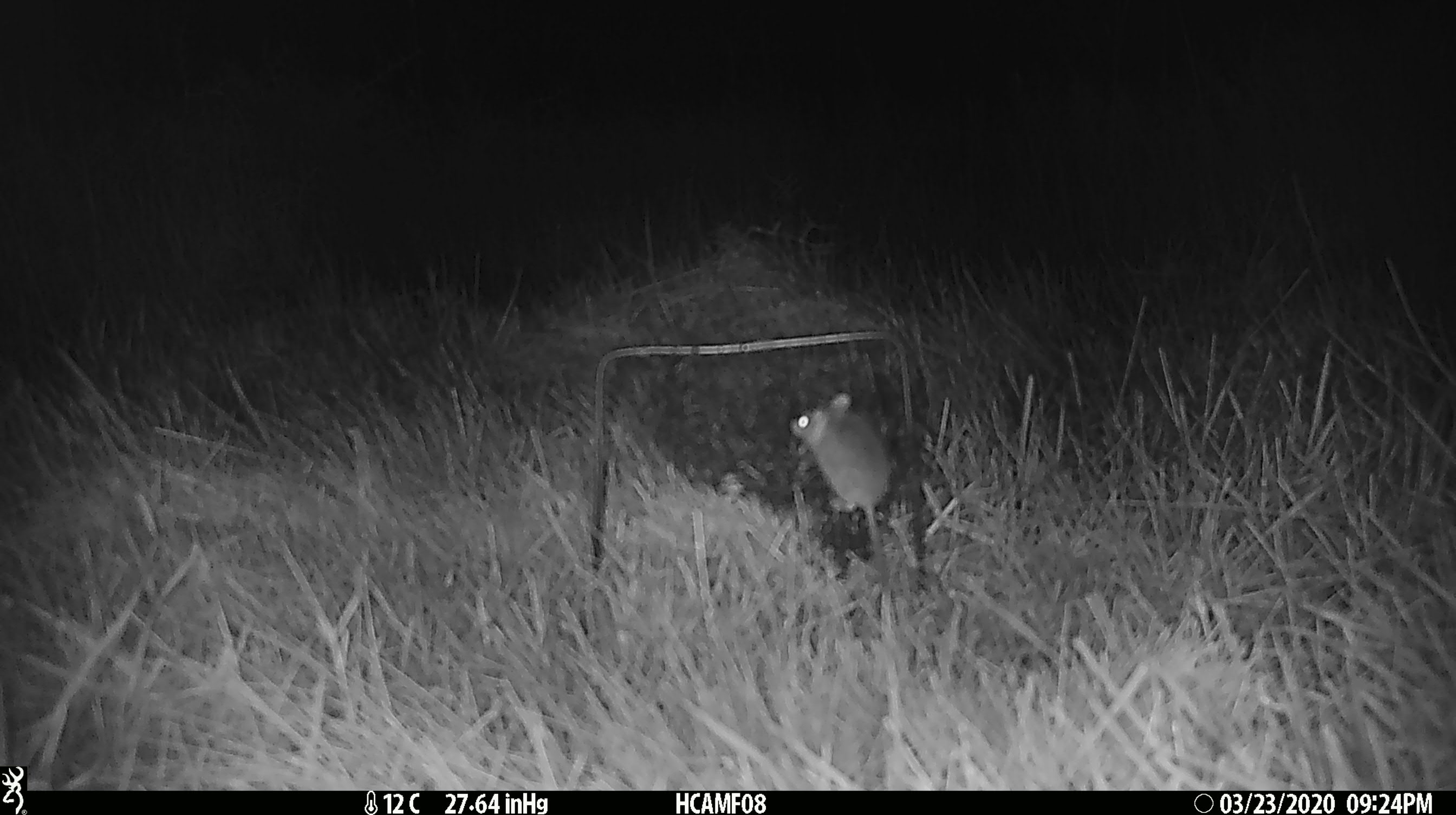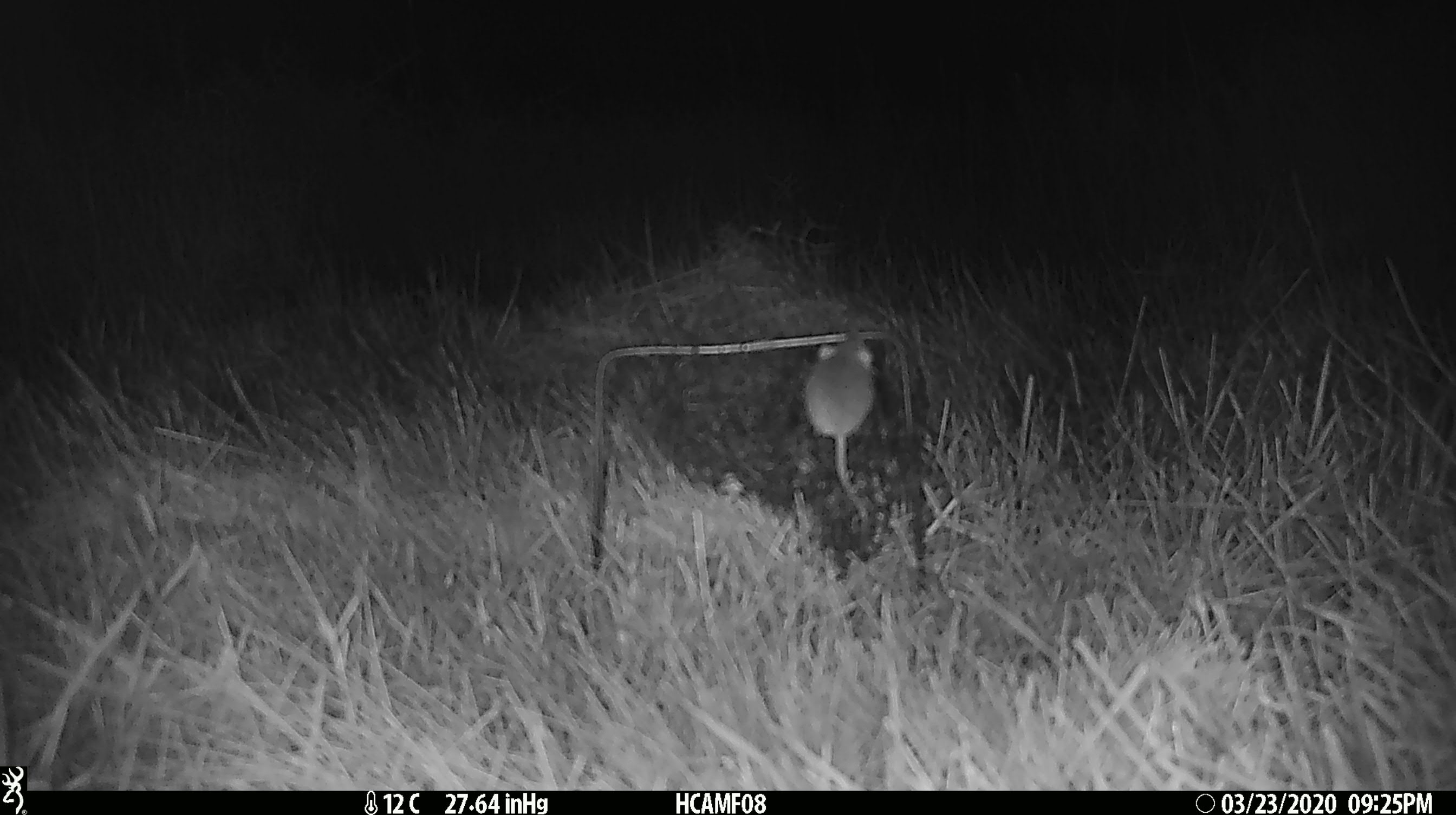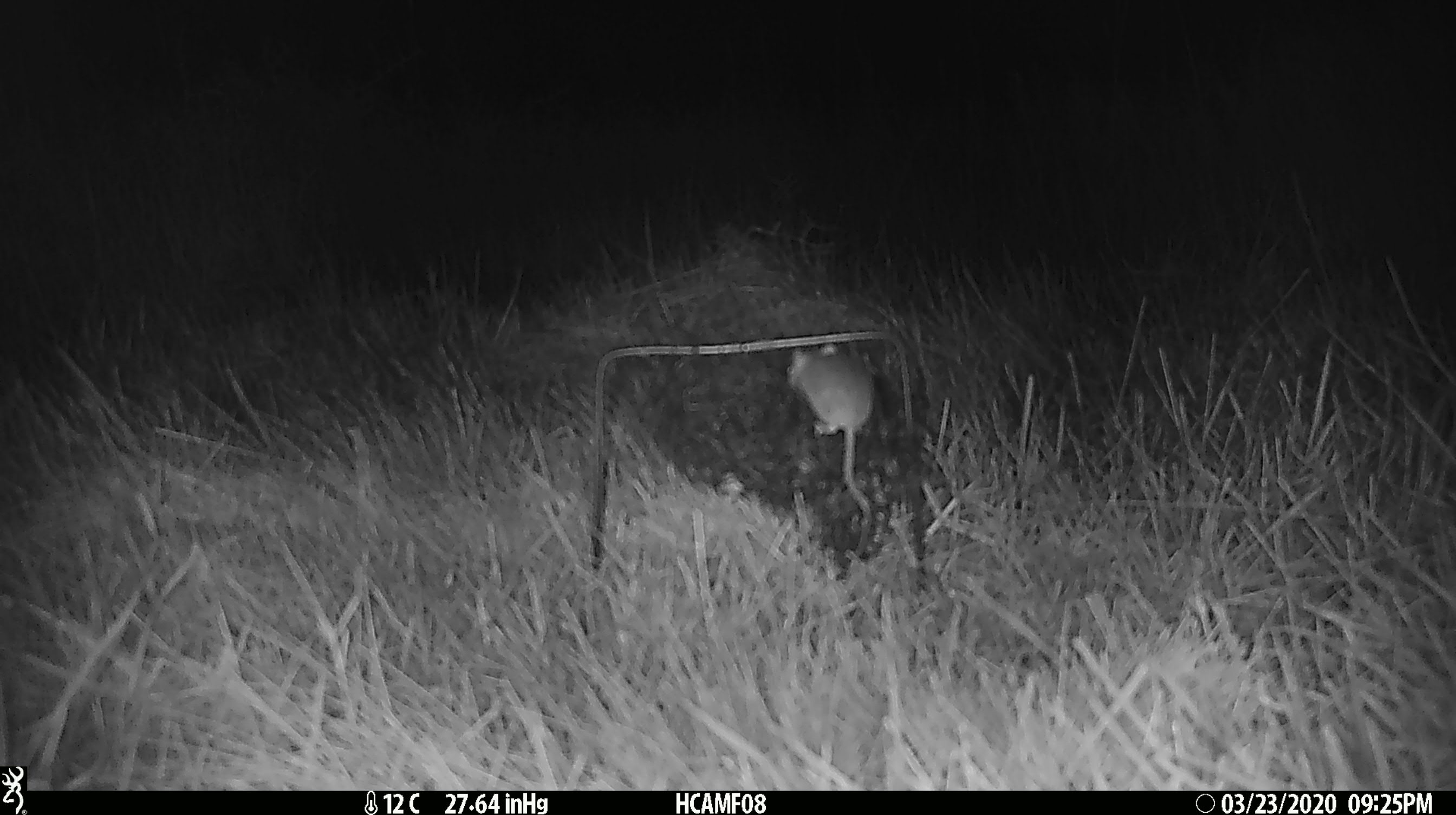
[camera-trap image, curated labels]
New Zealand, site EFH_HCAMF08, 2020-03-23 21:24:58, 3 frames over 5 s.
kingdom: Animalia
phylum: Chordata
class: Mammalia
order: Rodentia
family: Muridae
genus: Mus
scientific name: Mus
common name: mouse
Mouse (Mus).